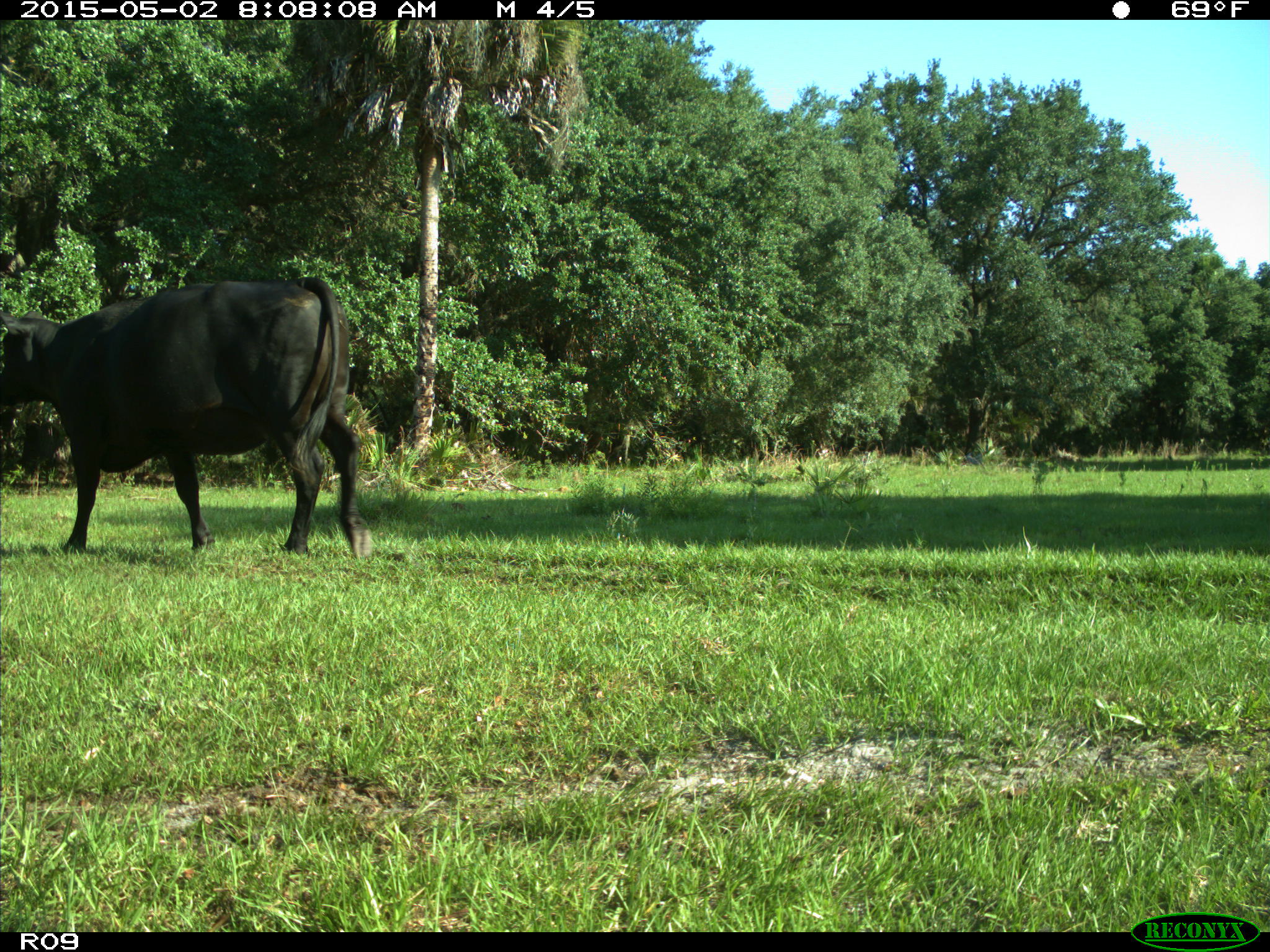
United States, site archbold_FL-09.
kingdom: Animalia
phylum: Chordata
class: Mammalia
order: Artiodactyla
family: Bovidae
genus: Bos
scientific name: Bos taurus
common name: domestic cow